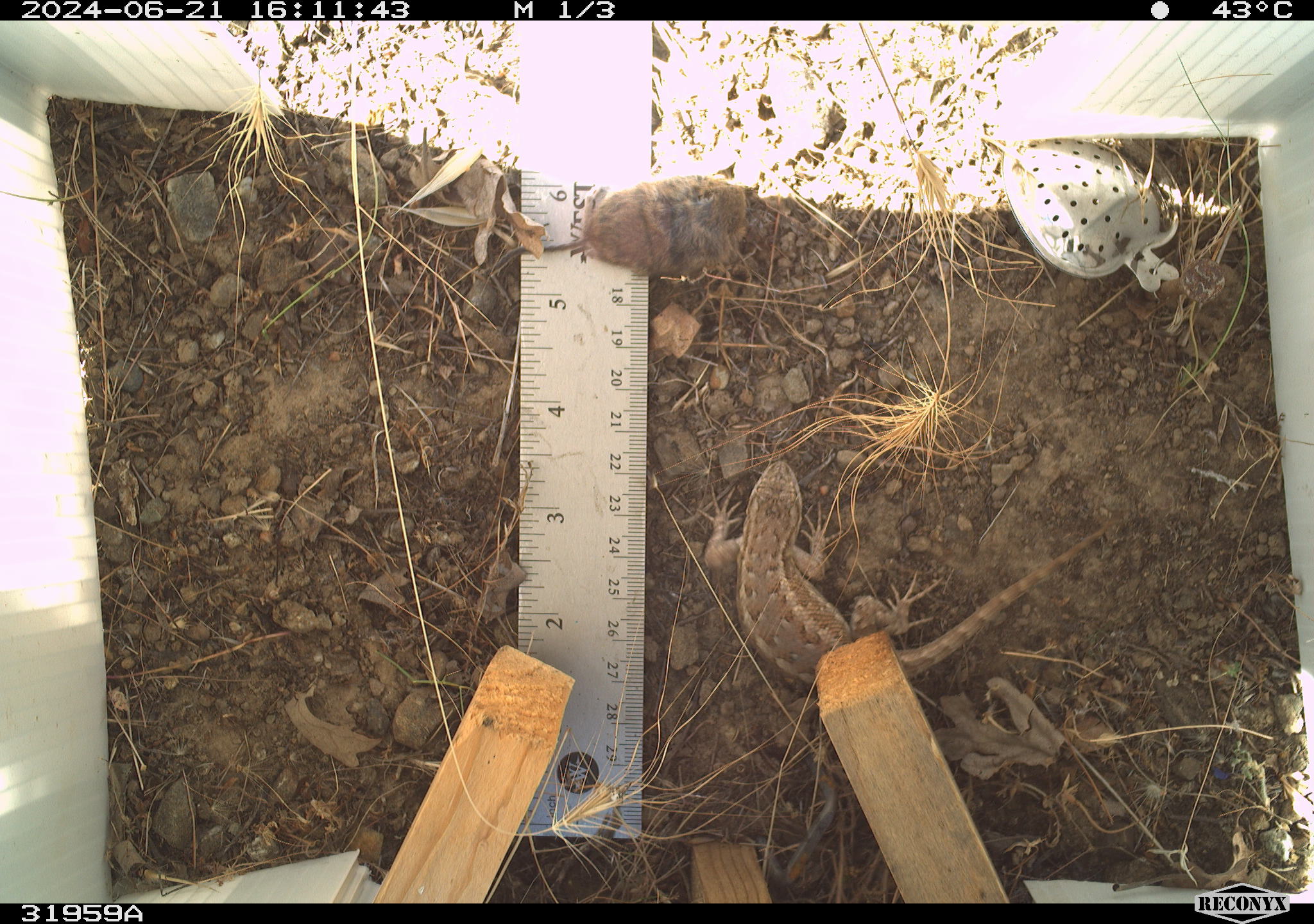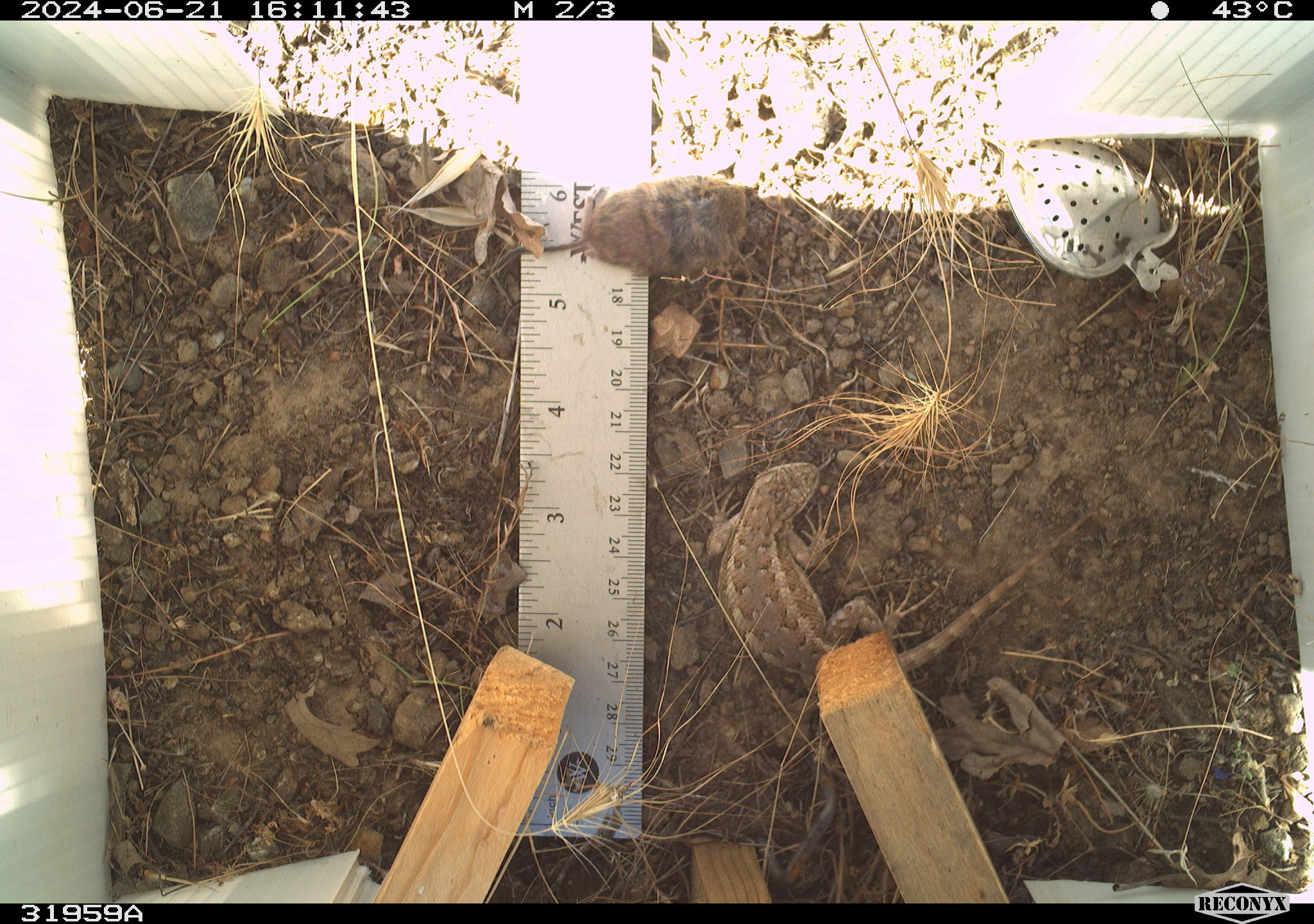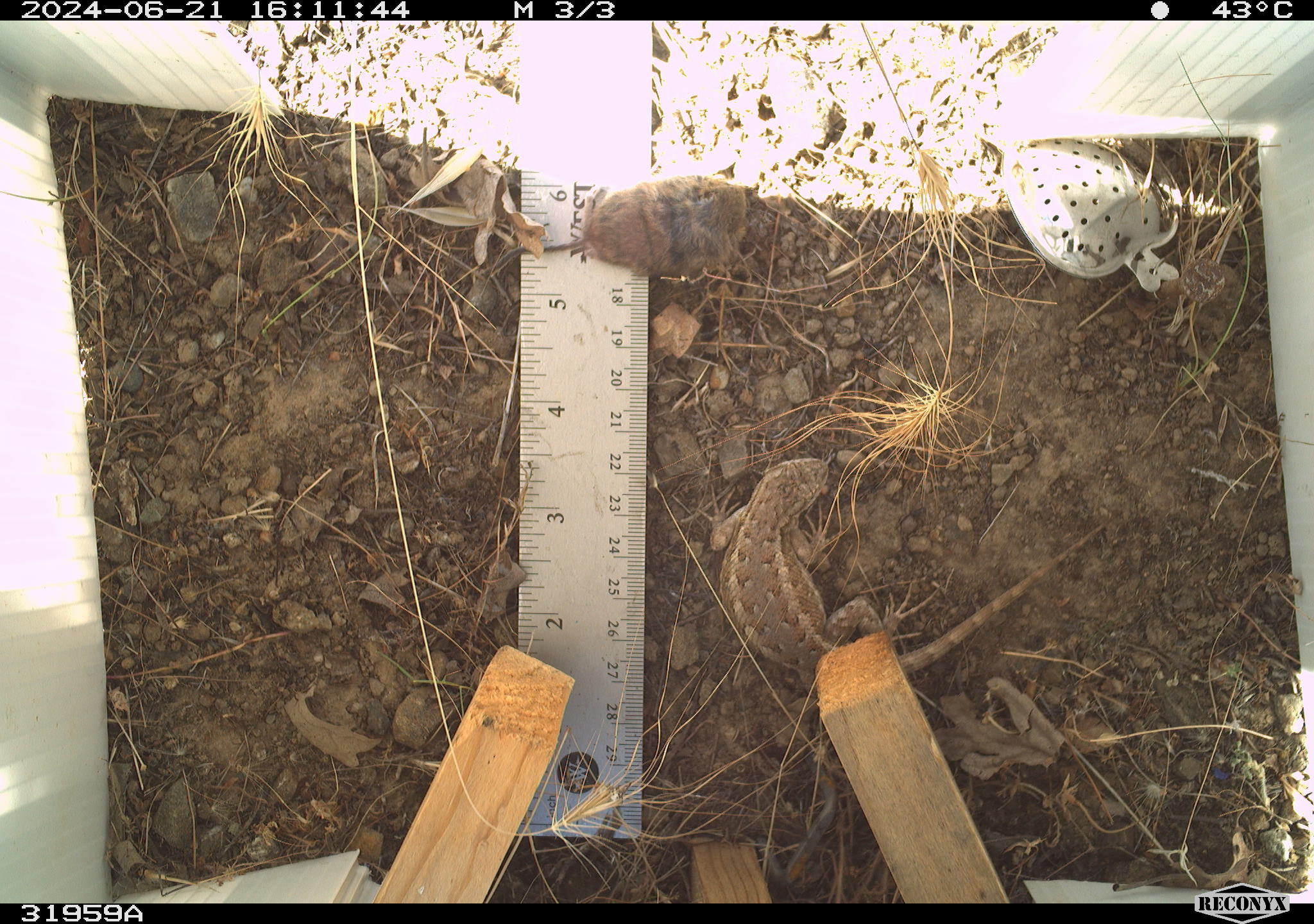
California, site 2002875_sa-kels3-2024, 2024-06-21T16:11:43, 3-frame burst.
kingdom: Animalia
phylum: Chordata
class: Reptilia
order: Squamata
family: Phrynosomatidae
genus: Sceloporus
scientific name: Sceloporus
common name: spiny lizards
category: sceloporus species